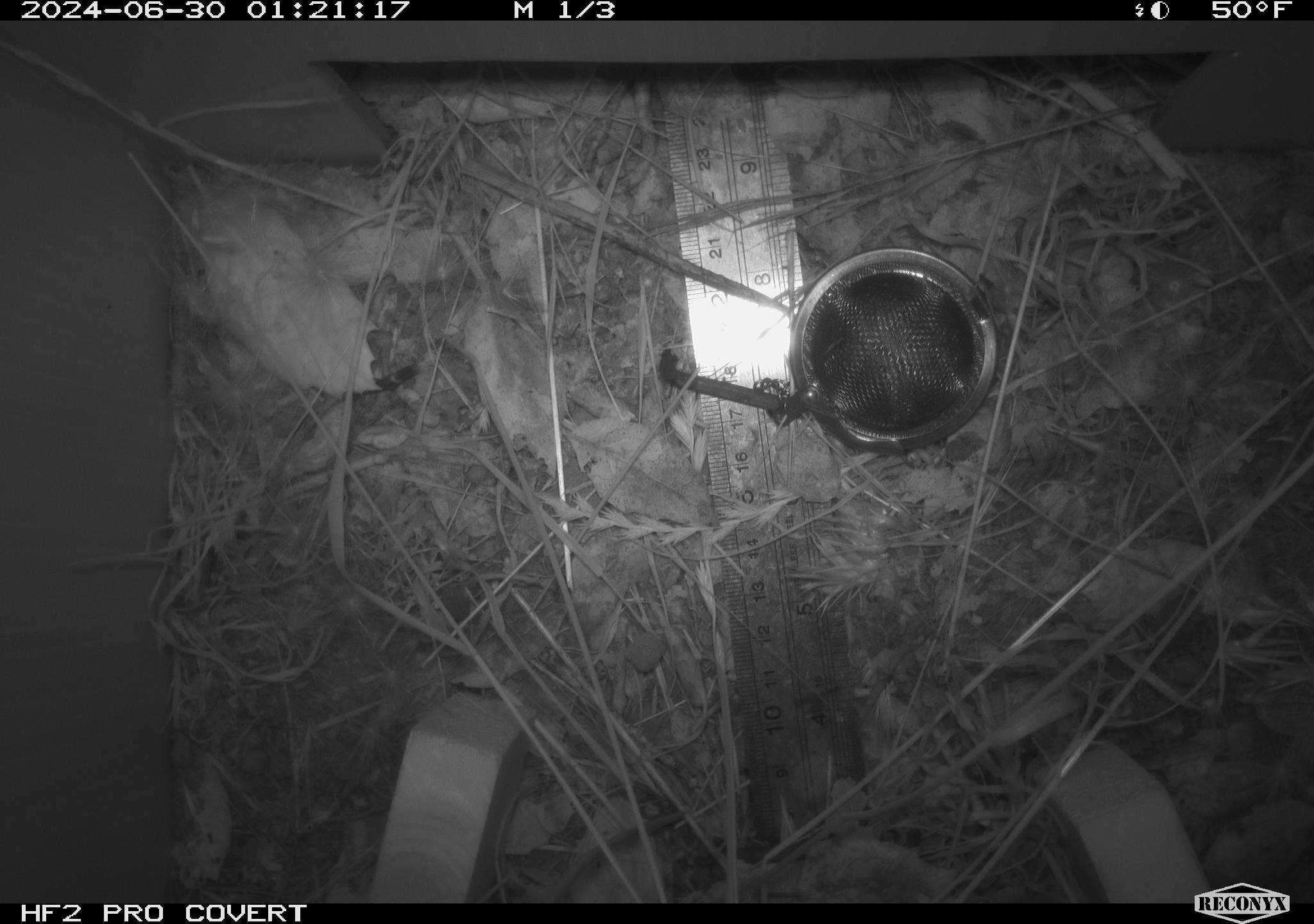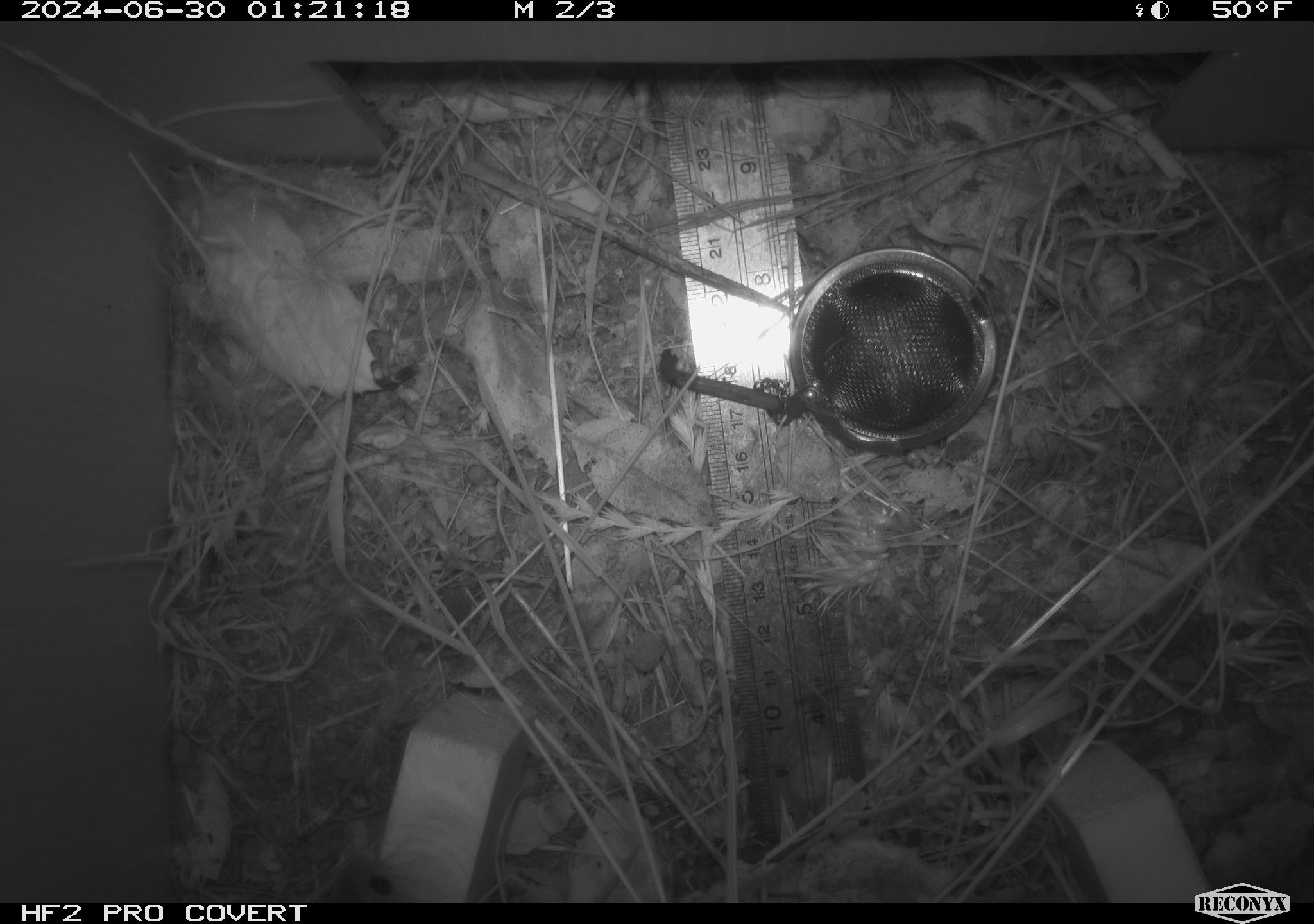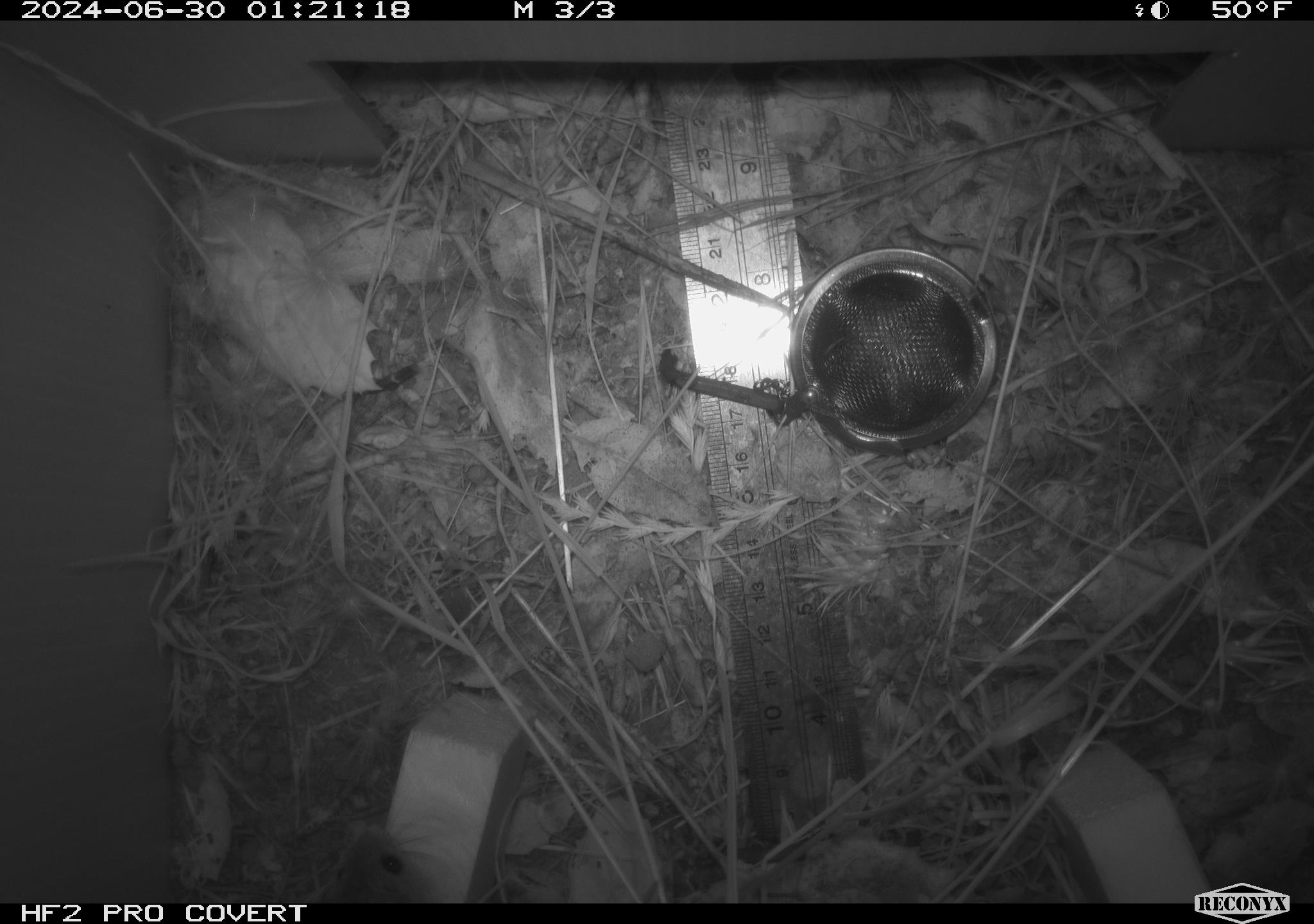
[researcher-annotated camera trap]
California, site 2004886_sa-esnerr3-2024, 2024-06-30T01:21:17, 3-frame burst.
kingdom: Animalia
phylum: Chordata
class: Mammalia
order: Rodentia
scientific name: Rodentia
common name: rodent